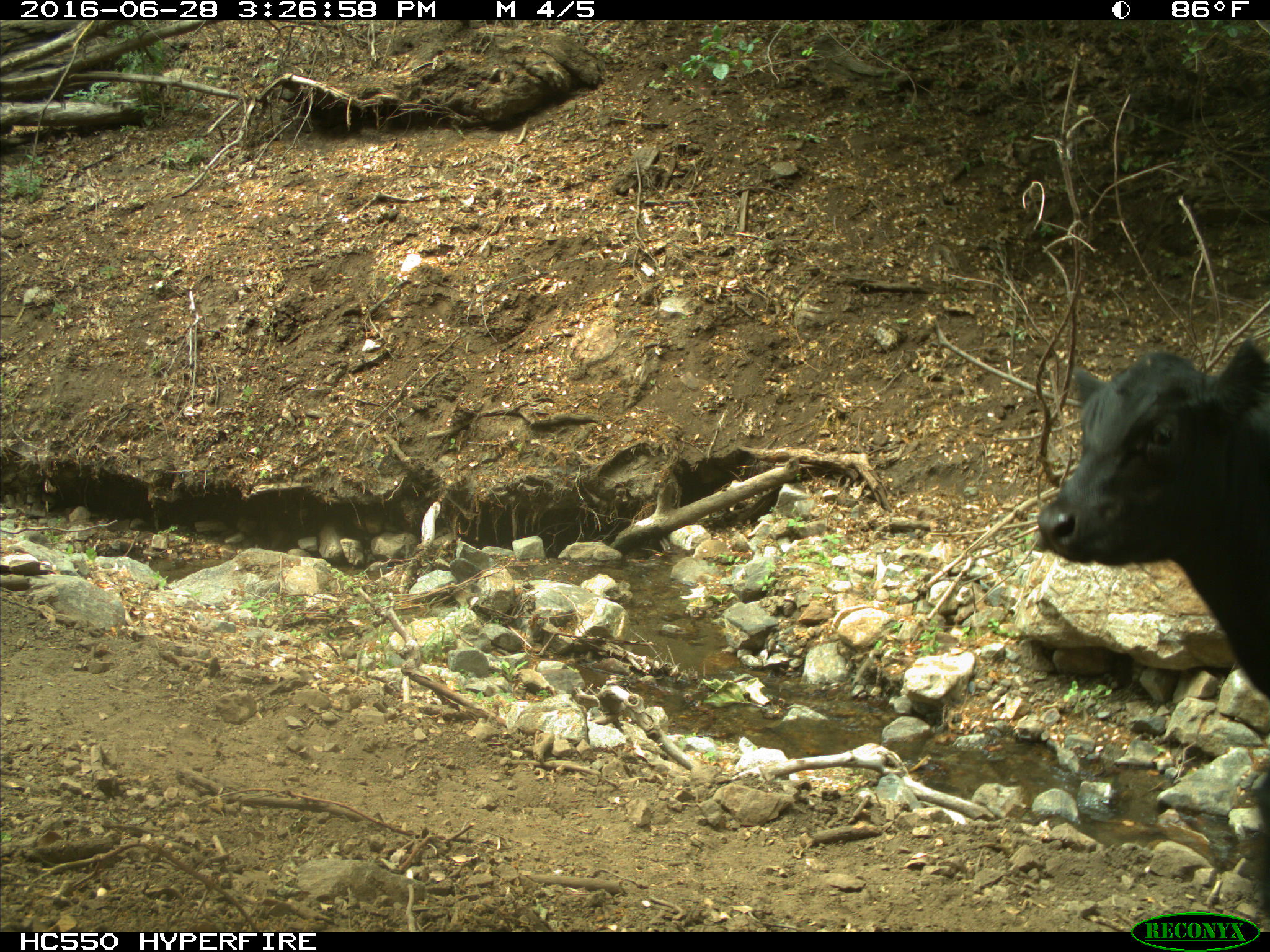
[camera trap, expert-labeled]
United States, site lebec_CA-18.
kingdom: Animalia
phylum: Chordata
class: Mammalia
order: Artiodactyla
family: Bovidae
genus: Bos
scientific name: Bos taurus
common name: domestic cow